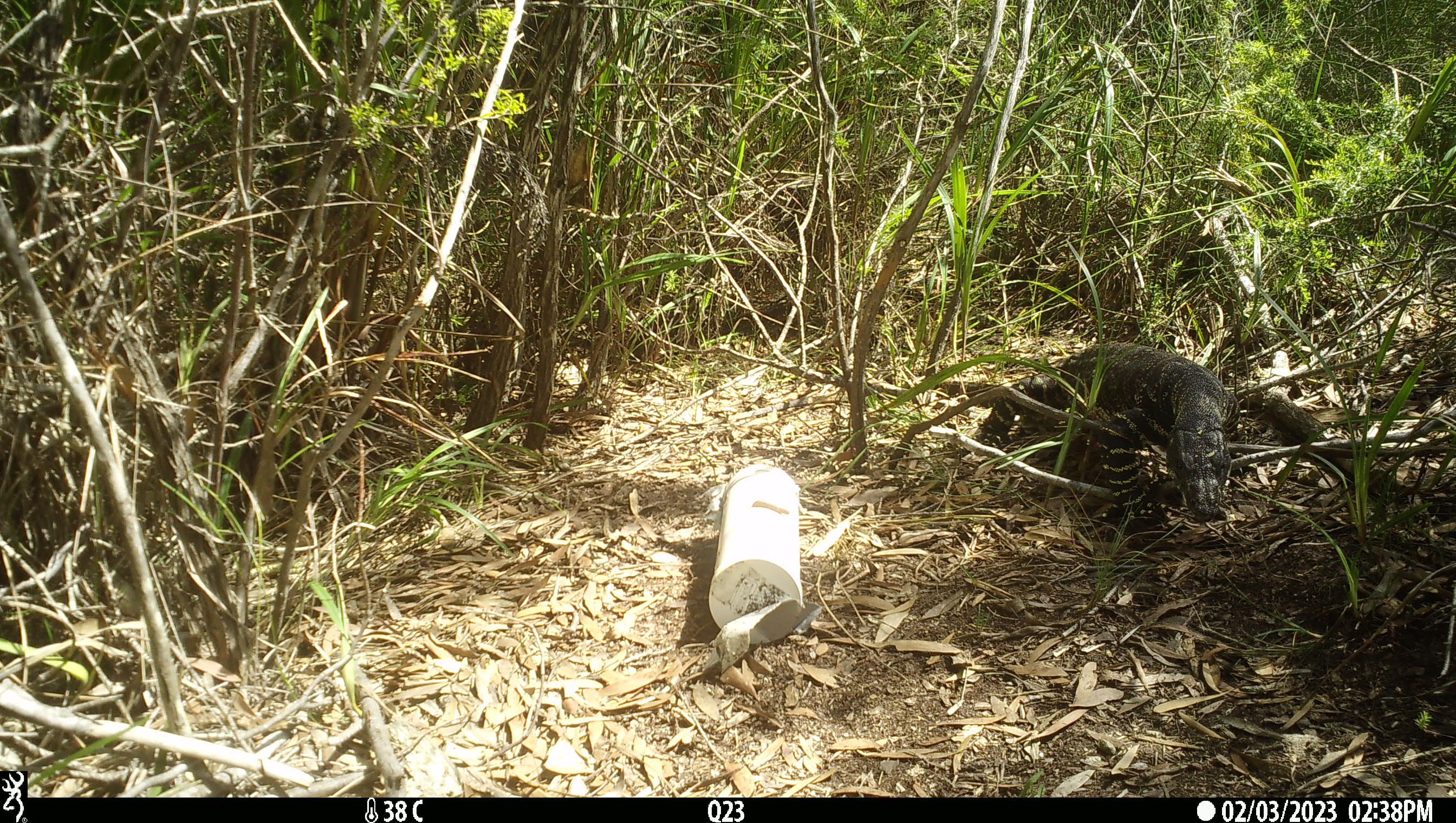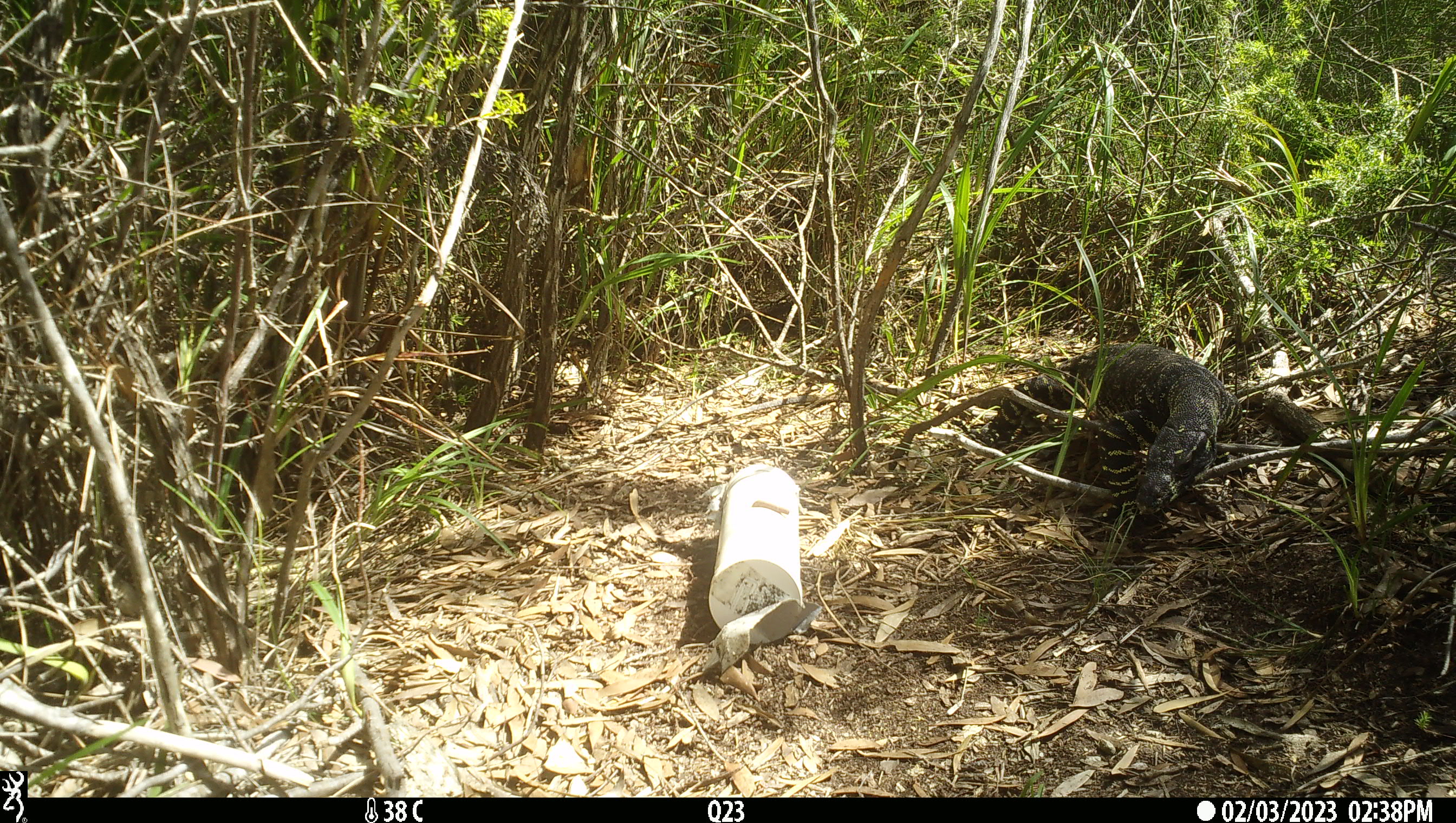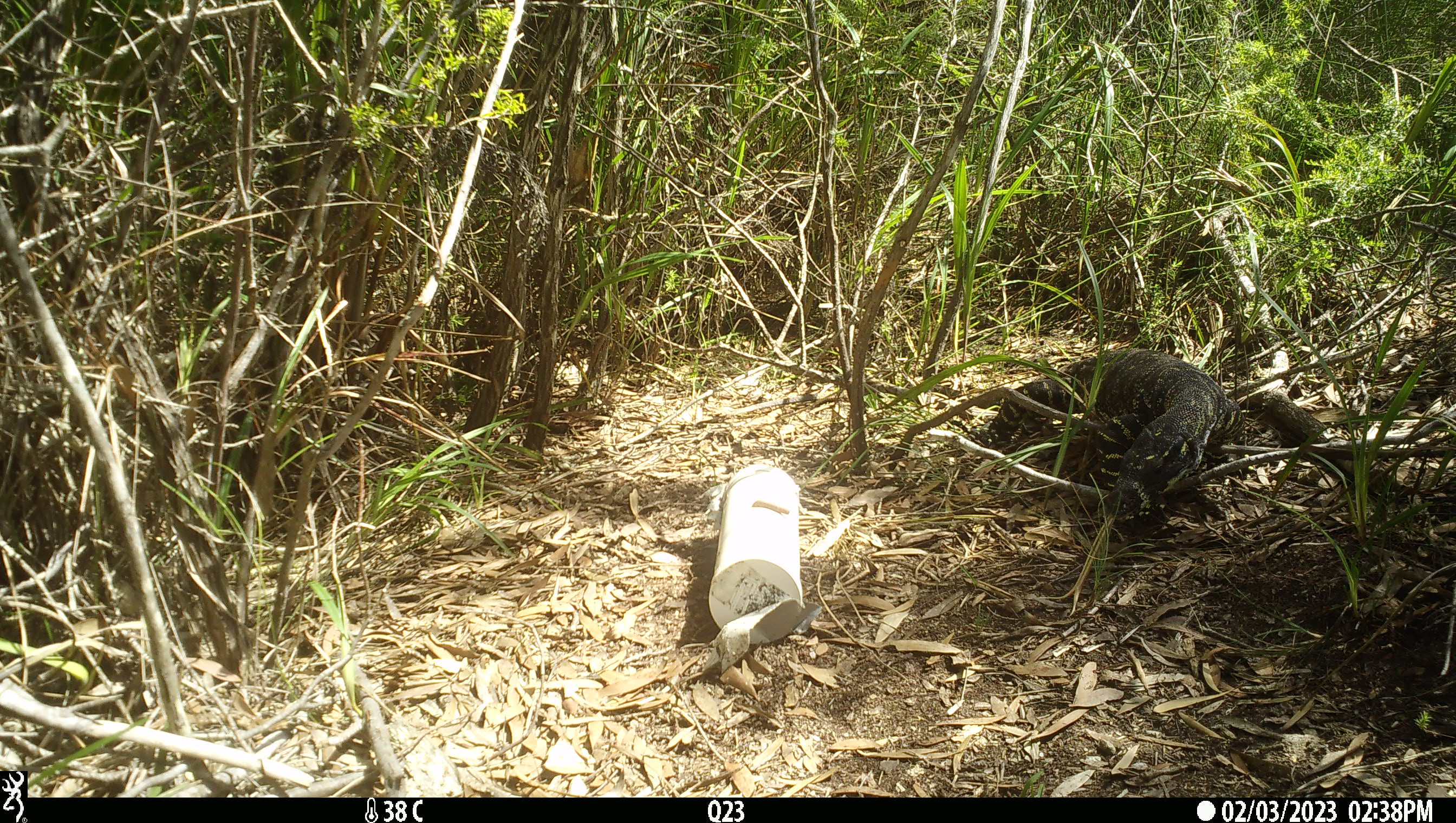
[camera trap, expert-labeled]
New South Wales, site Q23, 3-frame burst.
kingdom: Animalia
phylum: Chordata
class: Reptilia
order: Squamata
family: Varanidae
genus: Varanus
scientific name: Varanus varius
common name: lace monitor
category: goanna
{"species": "goanna (lace monitor) (Varanus varius)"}